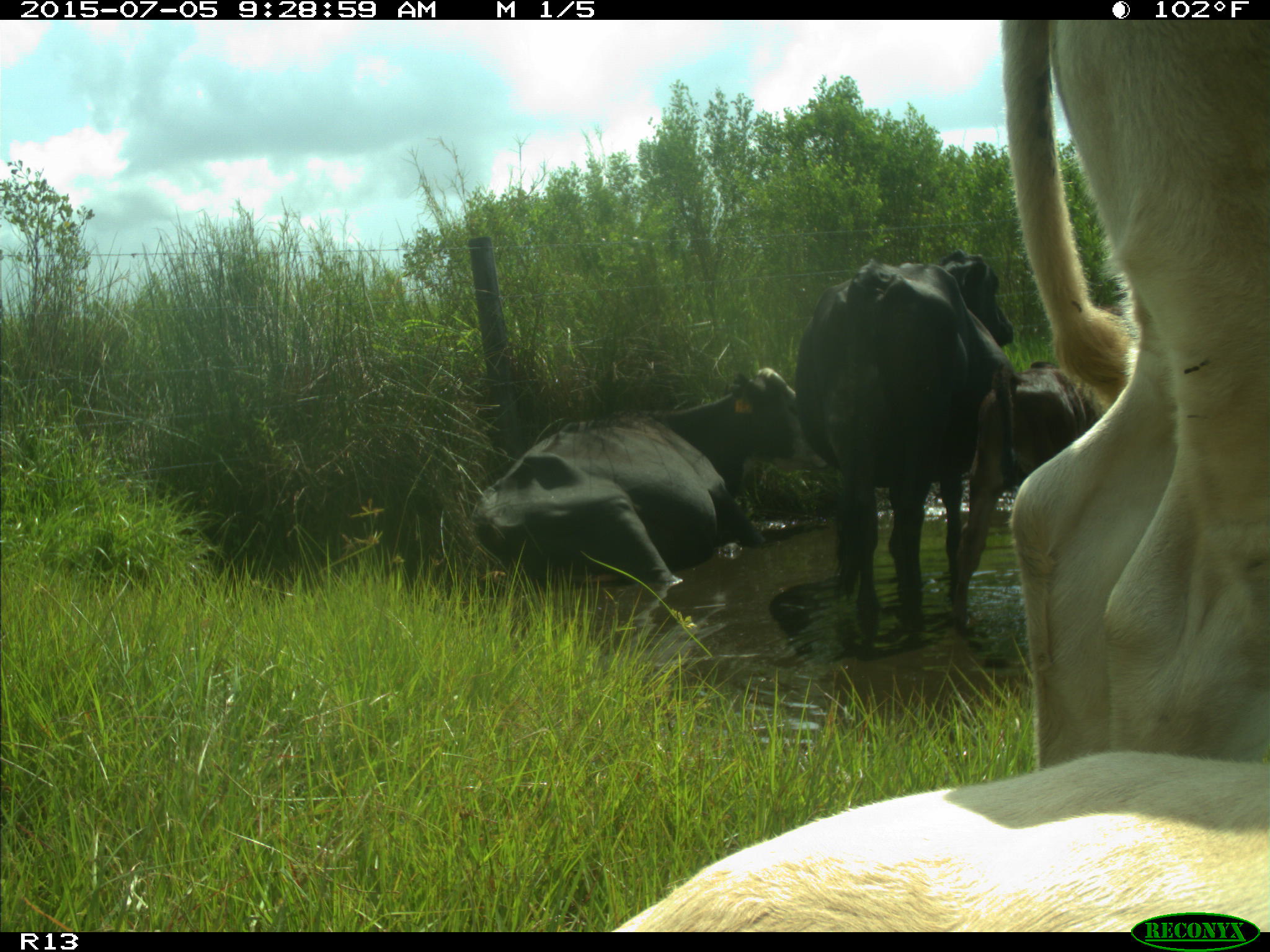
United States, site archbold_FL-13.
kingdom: Animalia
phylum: Chordata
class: Mammalia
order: Artiodactyla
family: Bovidae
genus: Bos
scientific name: Bos taurus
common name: domestic cow